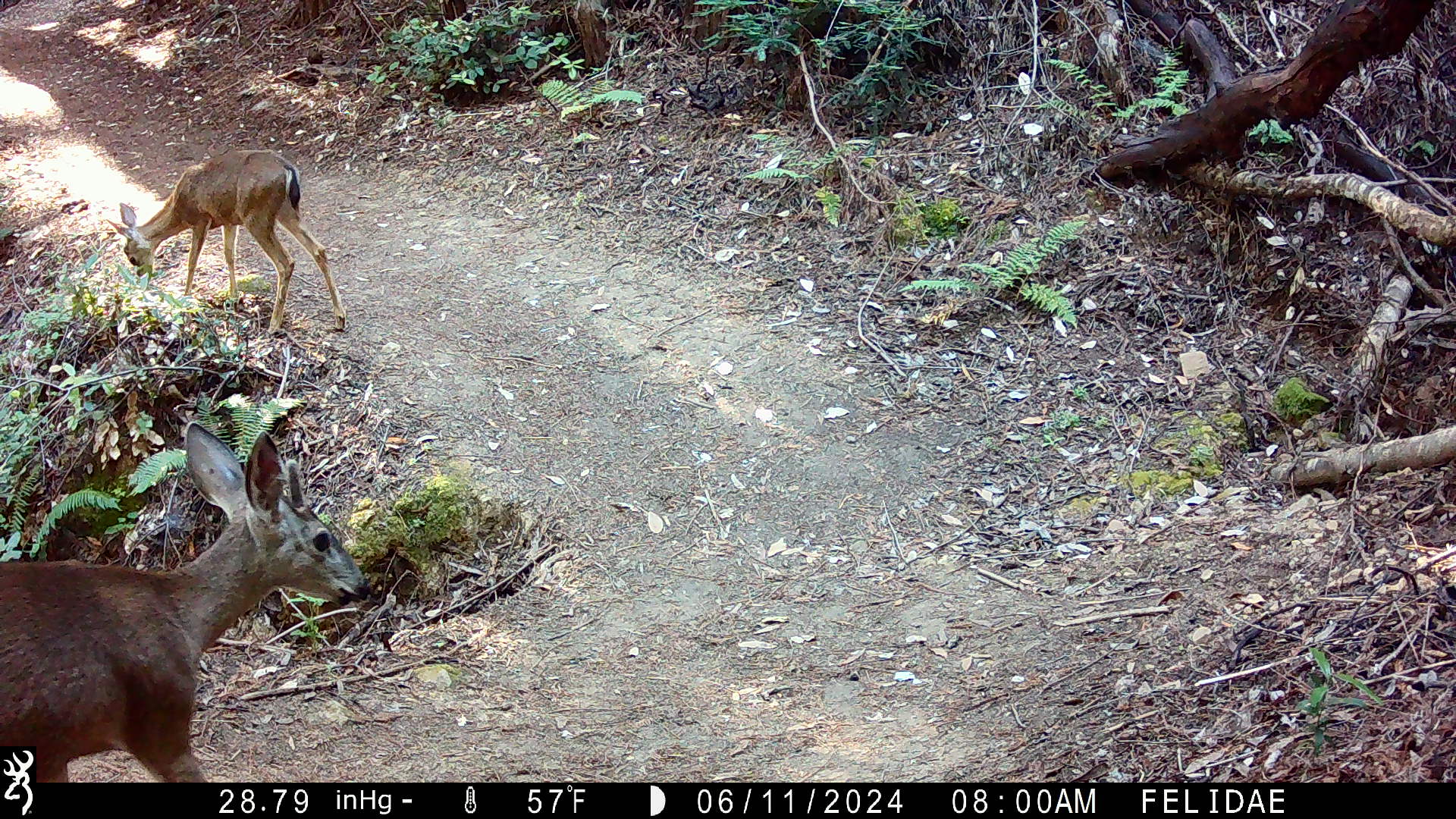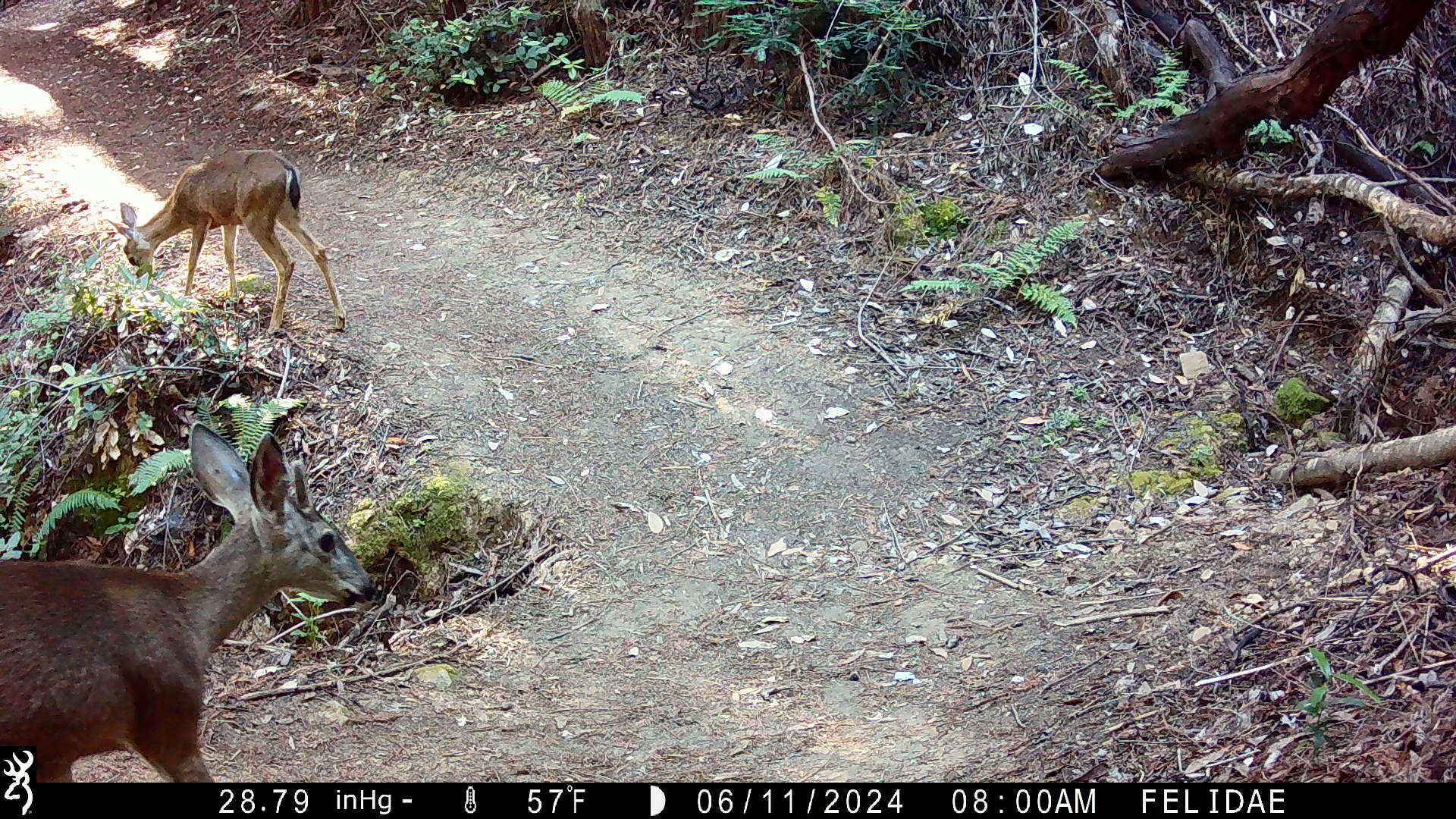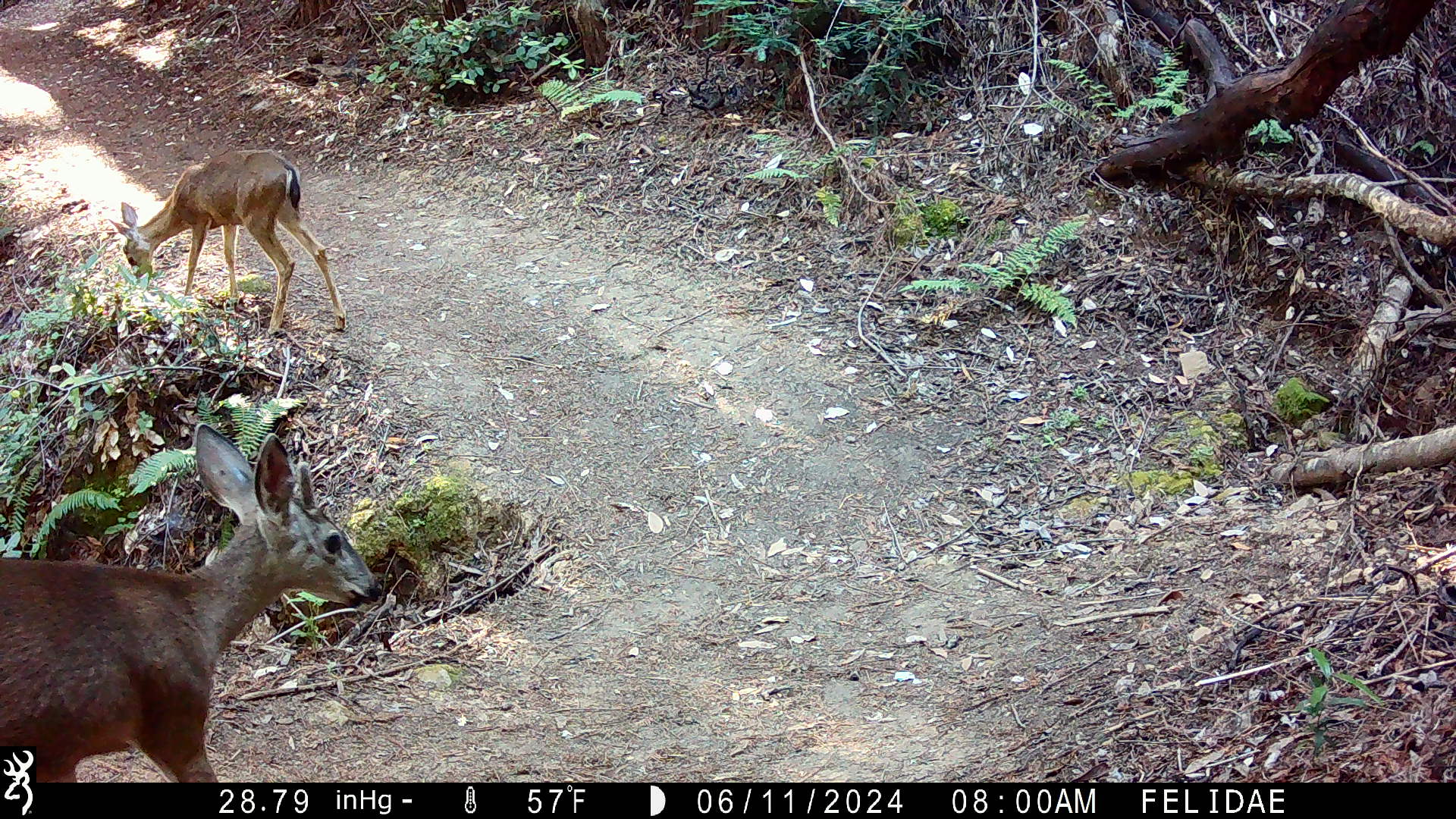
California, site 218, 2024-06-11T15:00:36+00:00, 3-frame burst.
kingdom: Animalia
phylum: Chordata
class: Mammalia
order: Artiodactyla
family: Cervidae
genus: Odocoileus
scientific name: Odocoileus hemionus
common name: mule deer